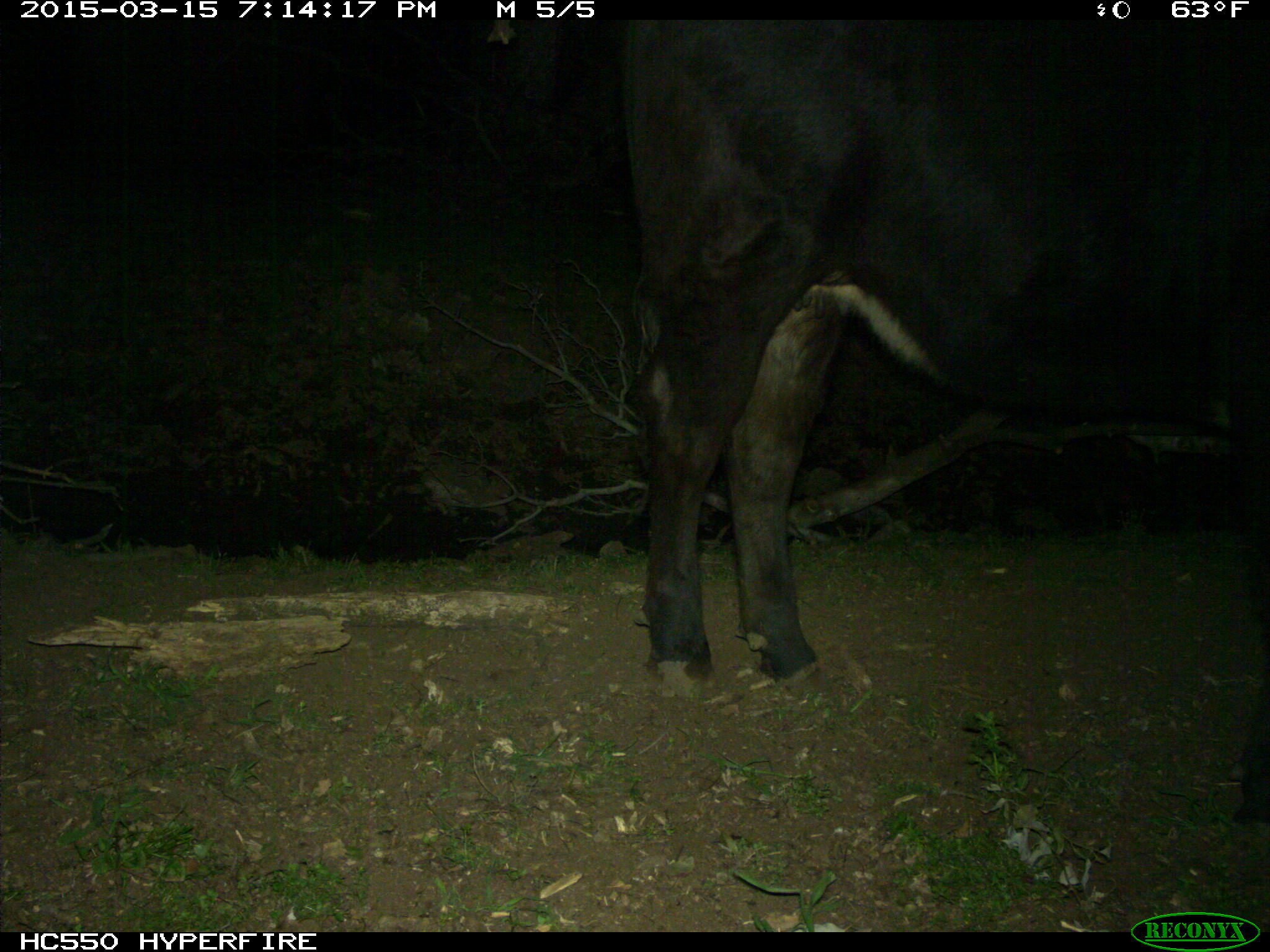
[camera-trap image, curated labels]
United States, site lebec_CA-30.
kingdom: Animalia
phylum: Chordata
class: Mammalia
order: Artiodactyla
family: Bovidae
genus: Bos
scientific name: Bos taurus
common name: domestic cow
Bos taurus (domestic cow).